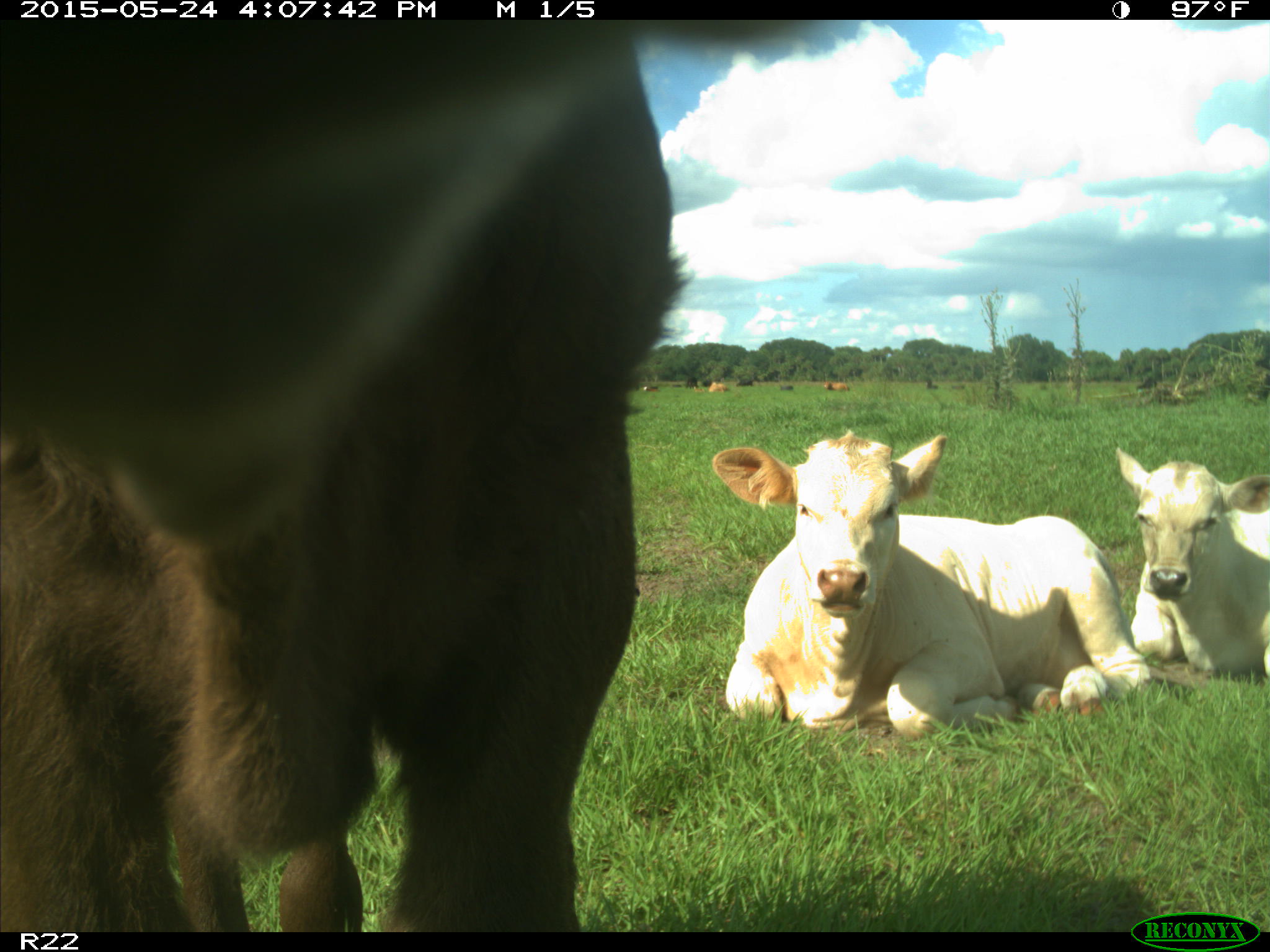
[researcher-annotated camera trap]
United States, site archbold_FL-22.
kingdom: Animalia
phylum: Chordata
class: Mammalia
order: Artiodactyla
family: Bovidae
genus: Bos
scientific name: Bos taurus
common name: domestic cow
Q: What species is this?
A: Bos taurus (domestic cow).